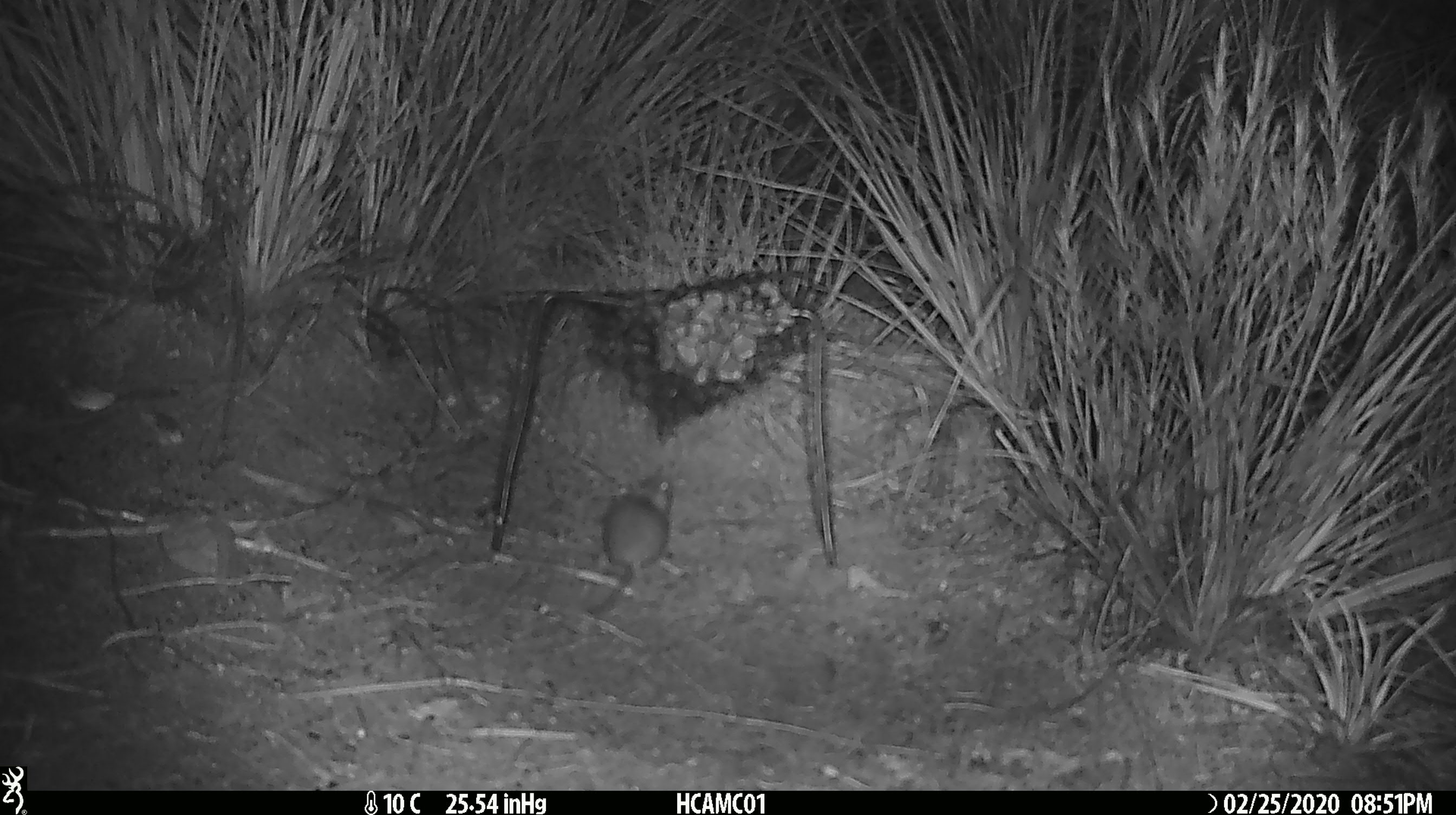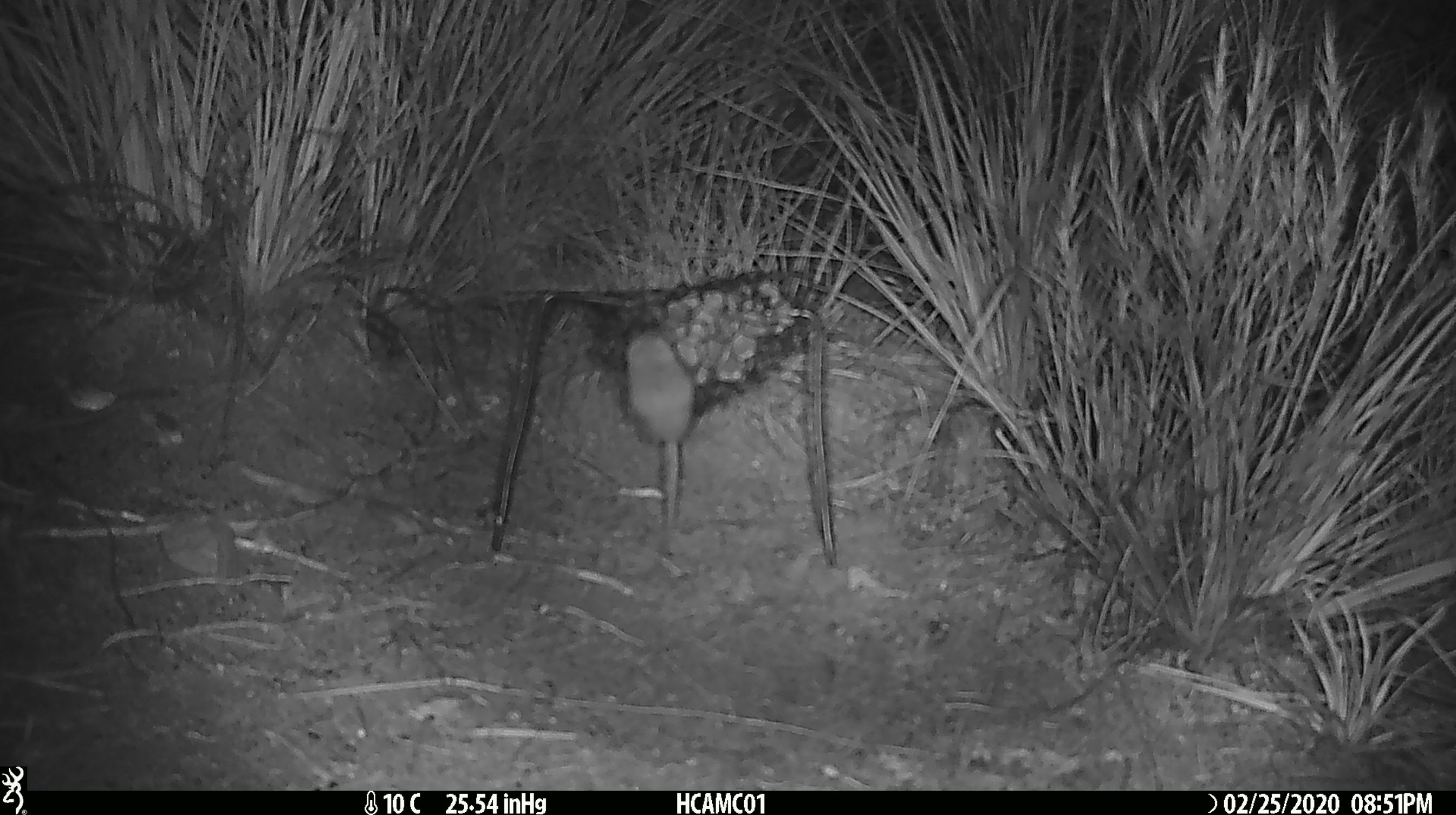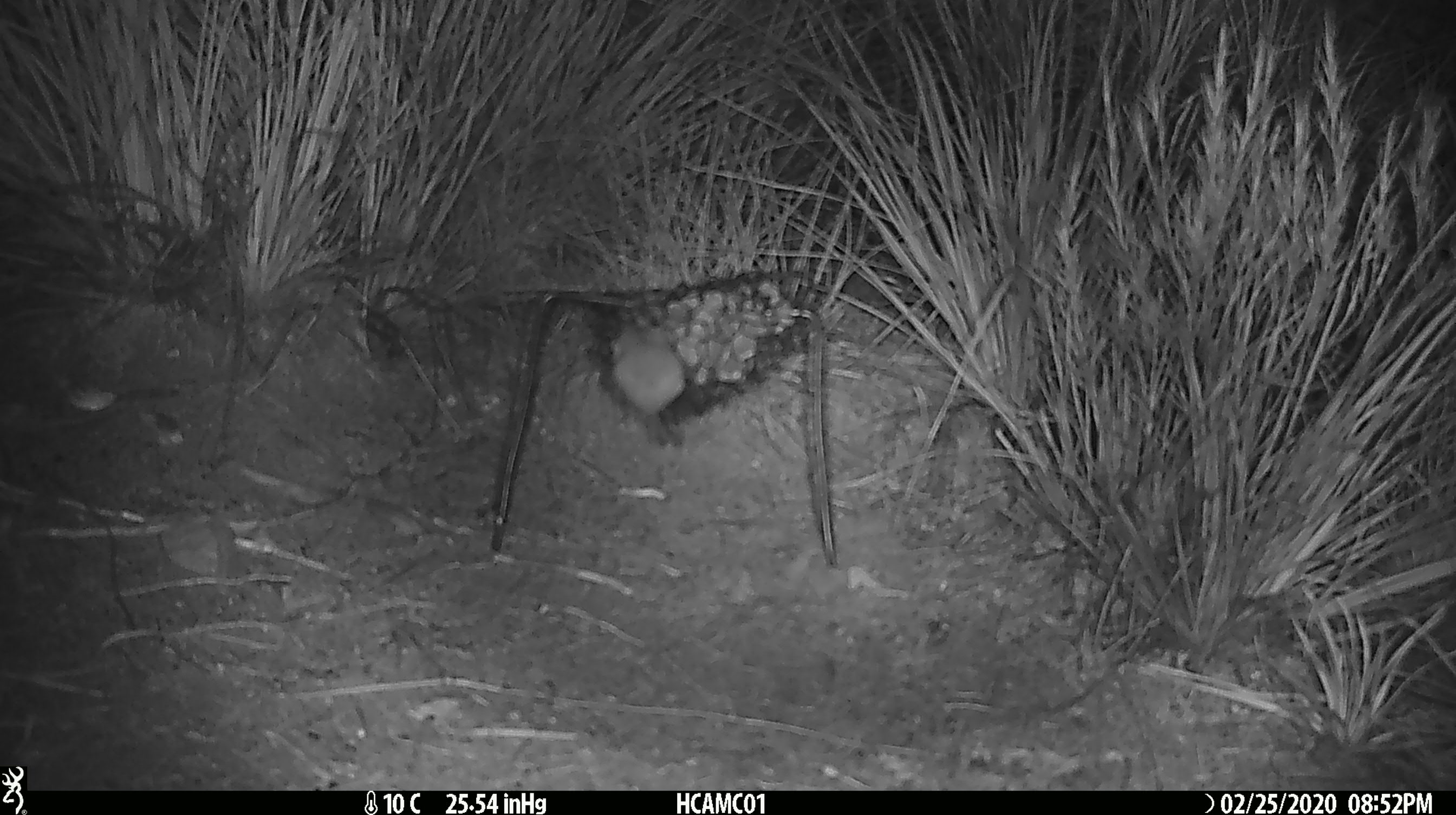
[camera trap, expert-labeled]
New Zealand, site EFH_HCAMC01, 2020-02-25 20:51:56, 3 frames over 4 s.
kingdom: Animalia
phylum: Chordata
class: Mammalia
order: Rodentia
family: Muridae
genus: Mus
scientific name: Mus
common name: mouse